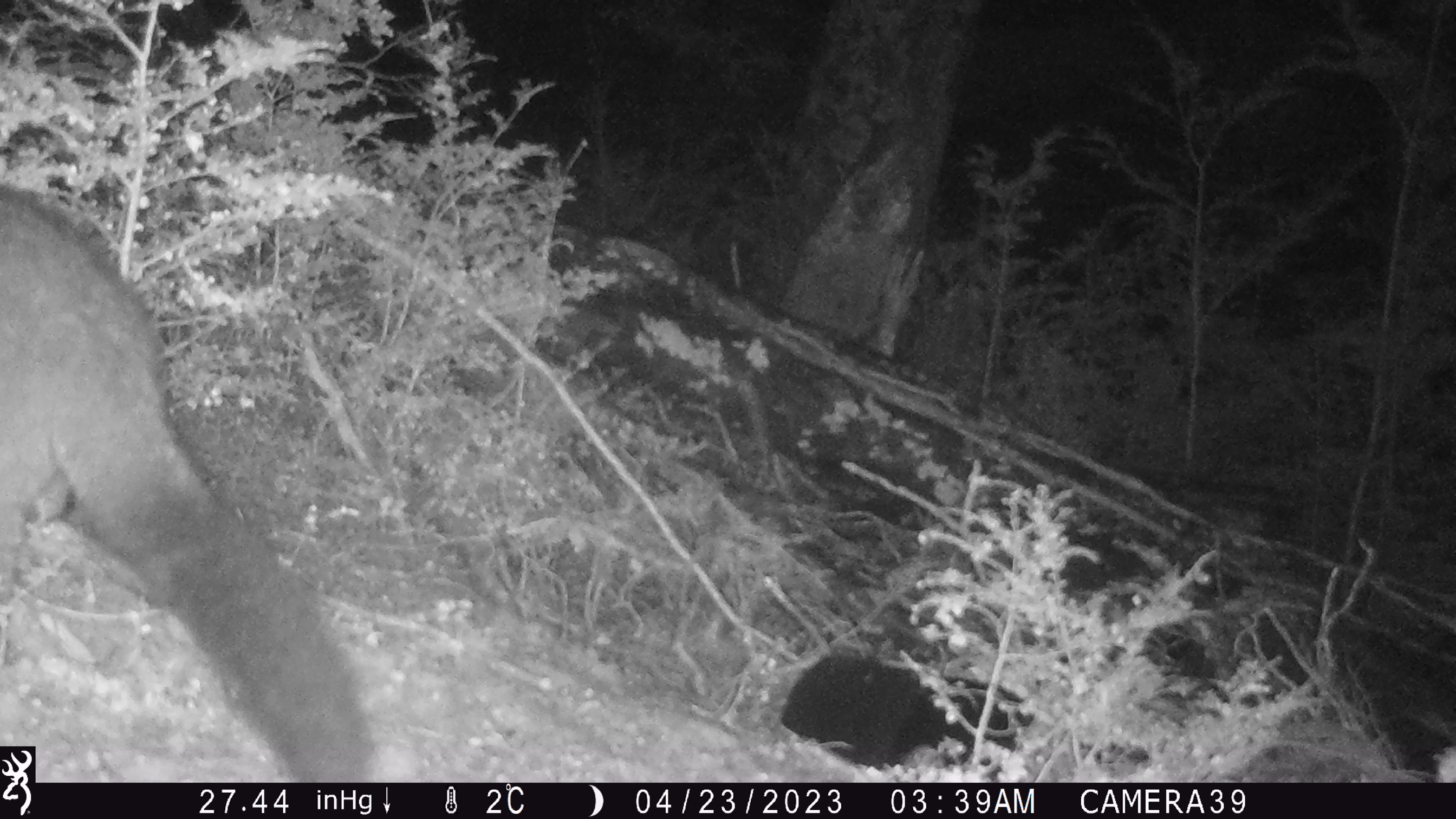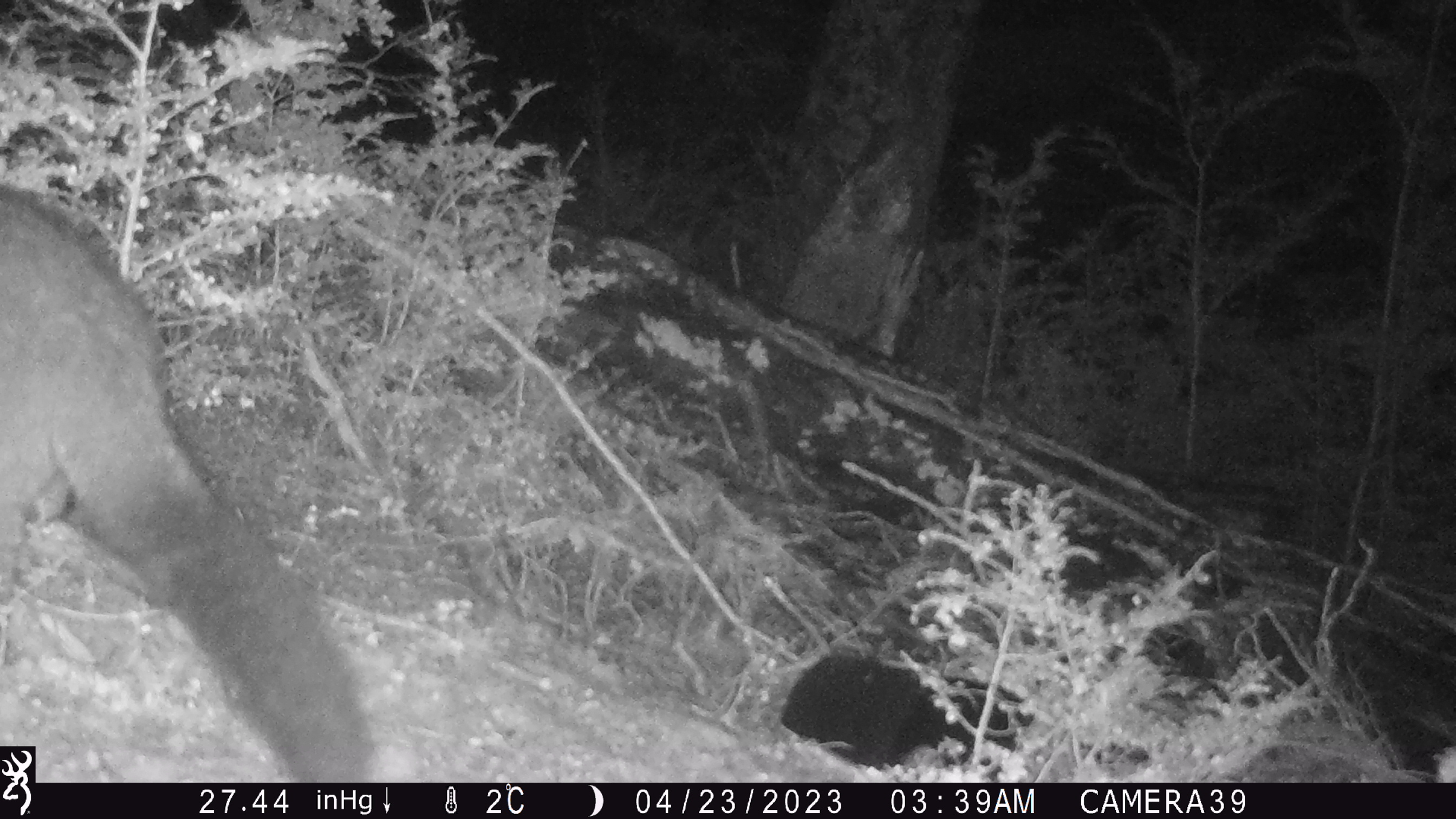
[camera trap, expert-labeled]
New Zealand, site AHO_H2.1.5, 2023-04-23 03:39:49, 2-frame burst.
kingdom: Animalia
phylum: Chordata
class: Mammalia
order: Diprotodontia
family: Phalangeridae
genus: Trichosurus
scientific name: Trichosurus vulpecula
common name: common brushtail possum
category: possum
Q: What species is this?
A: Possum (common brushtail possum) (Trichosurus vulpecula).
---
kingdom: Animalia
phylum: Chordata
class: Mammalia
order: Carnivora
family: Mustelidae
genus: Mustela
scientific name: Mustela erminea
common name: stoat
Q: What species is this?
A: Stoat (Mustela erminea).